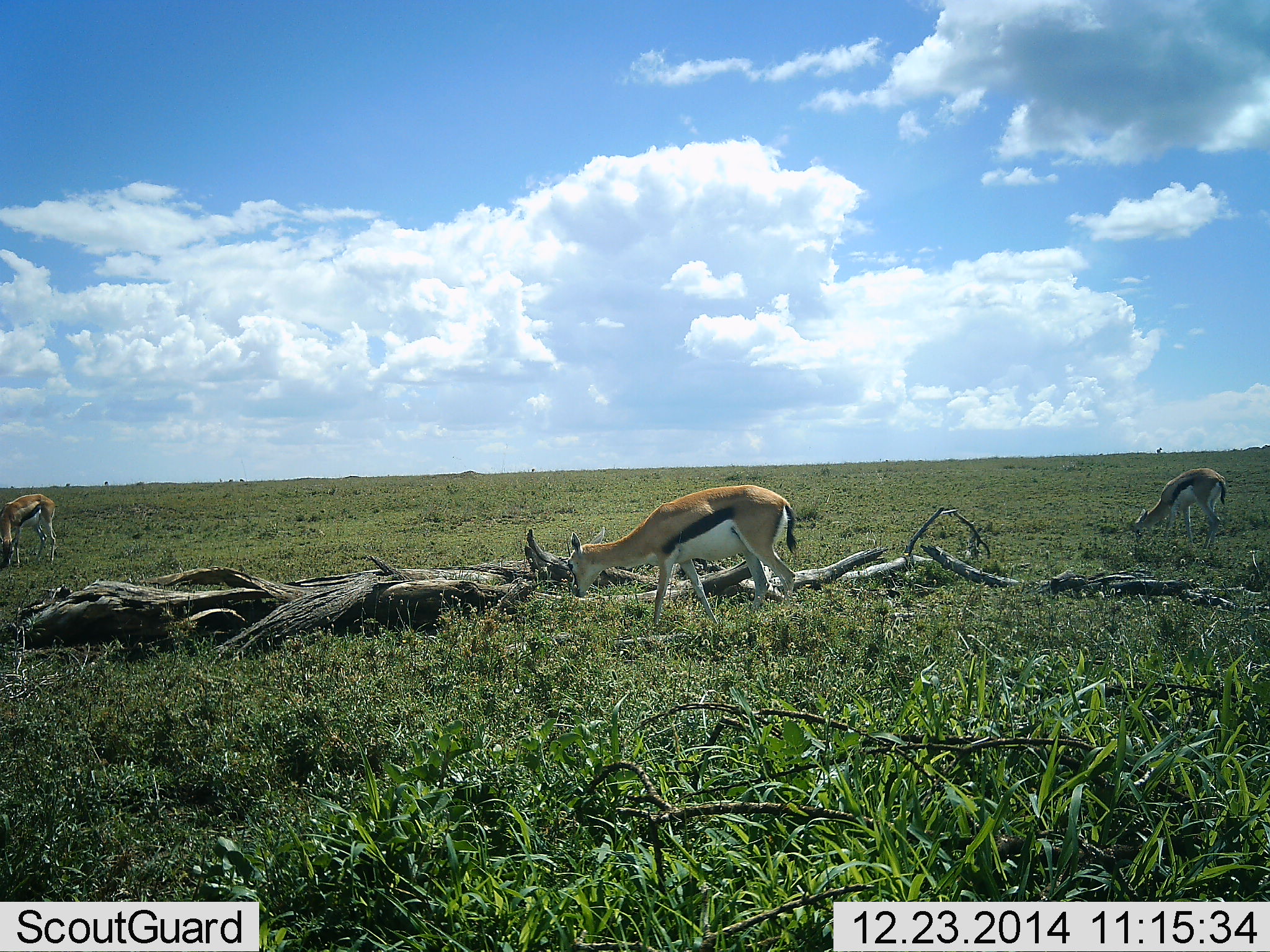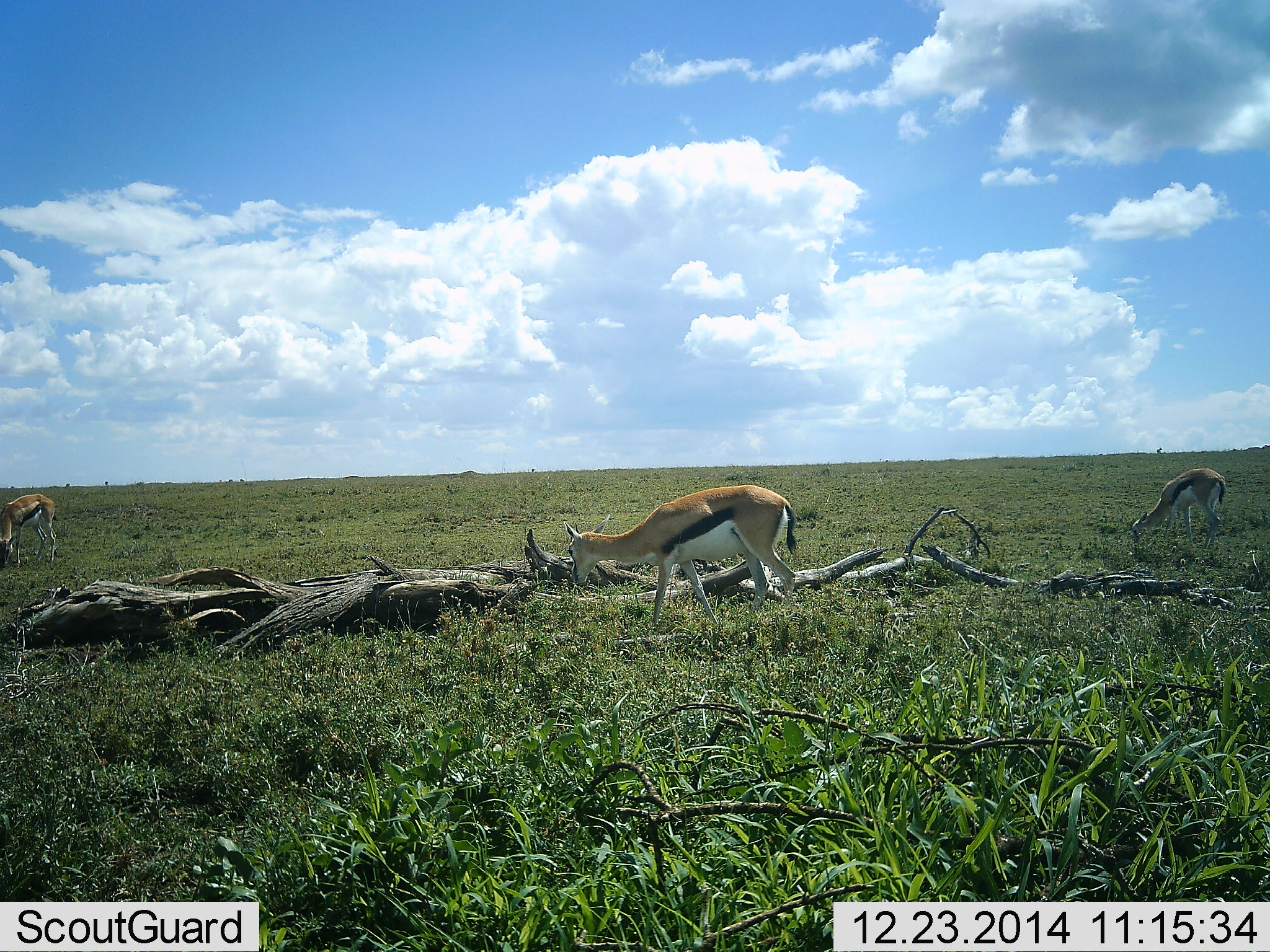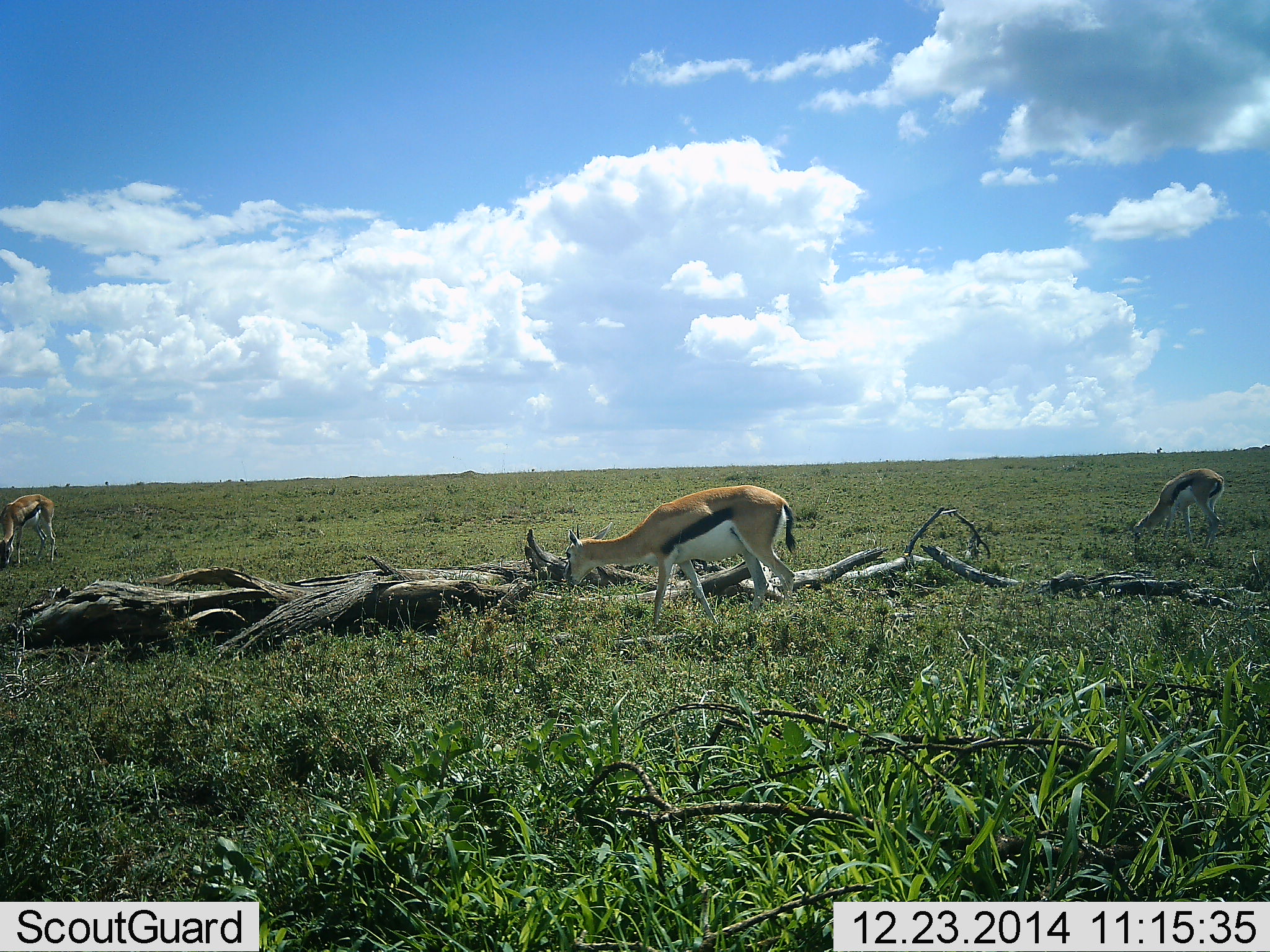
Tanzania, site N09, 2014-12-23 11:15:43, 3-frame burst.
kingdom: Animalia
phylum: Chordata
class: Mammalia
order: Artiodactyla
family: Bovidae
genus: Eudorcas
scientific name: Eudorcas thomsonii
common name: thomson's gazelle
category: gazellethomsons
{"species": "gazellethomsons (thomson's gazelle) (Eudorcas thomsonii)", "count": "3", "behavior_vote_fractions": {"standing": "40%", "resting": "0%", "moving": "0%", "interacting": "0%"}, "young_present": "0%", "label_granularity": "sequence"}